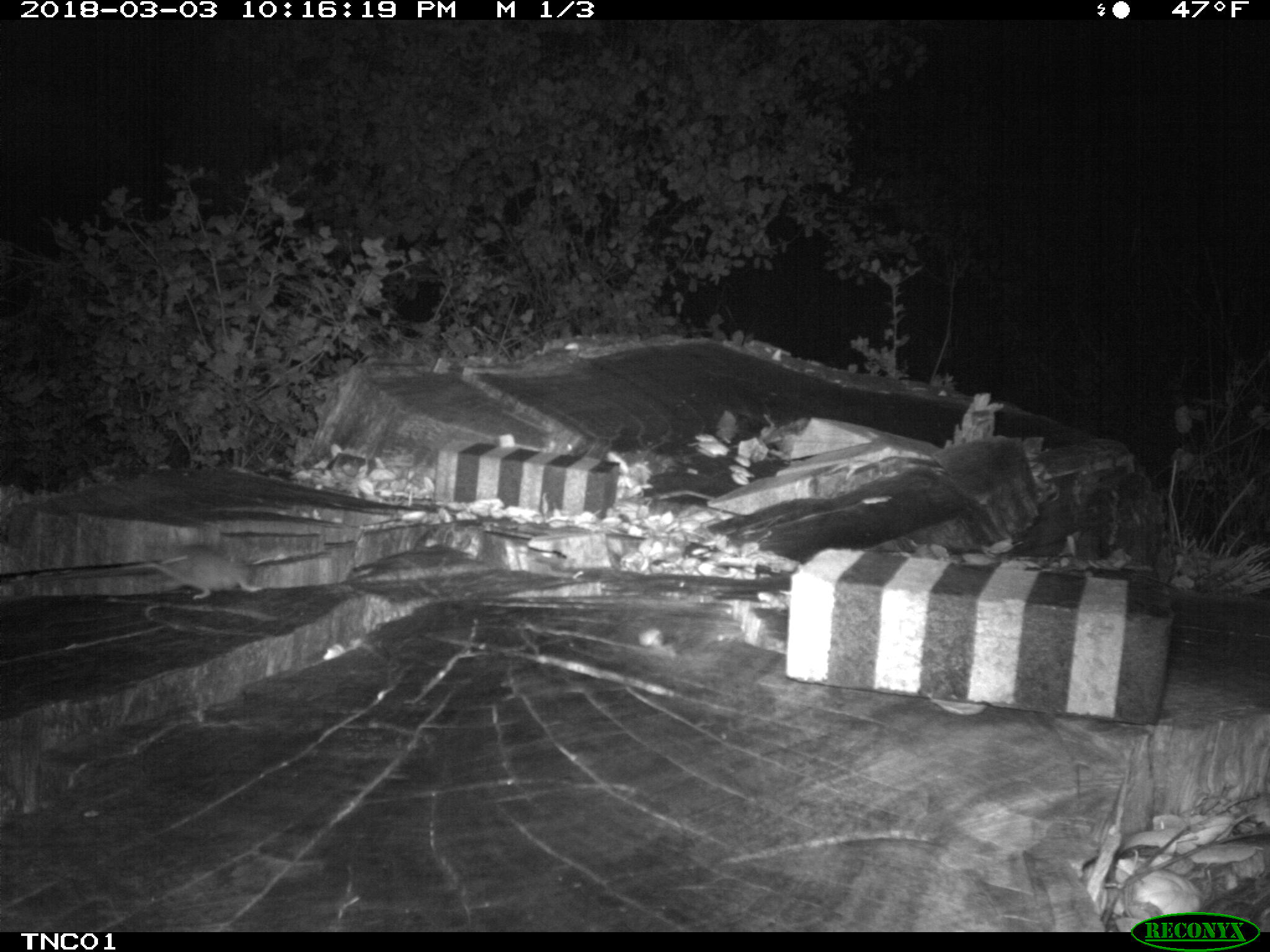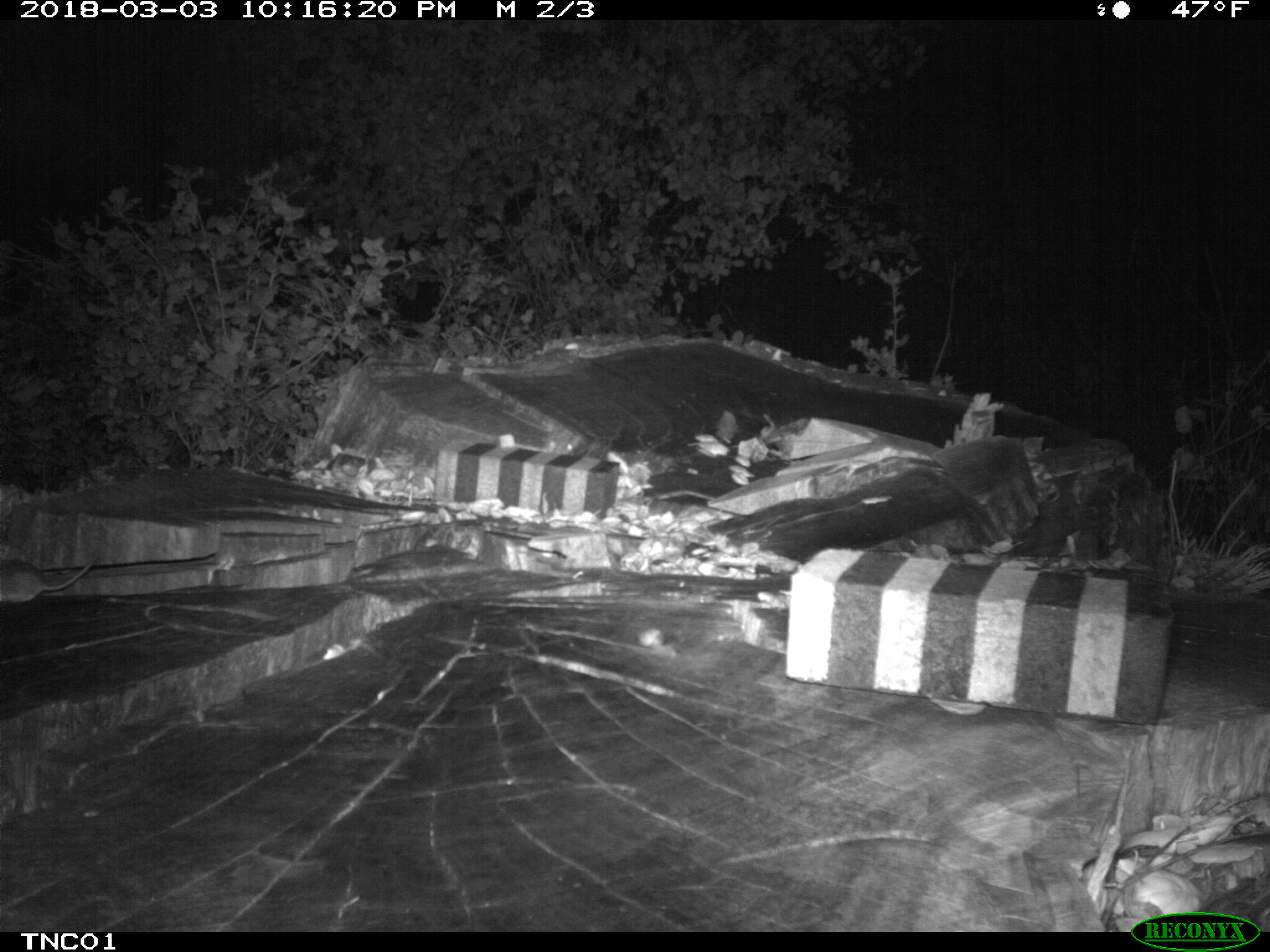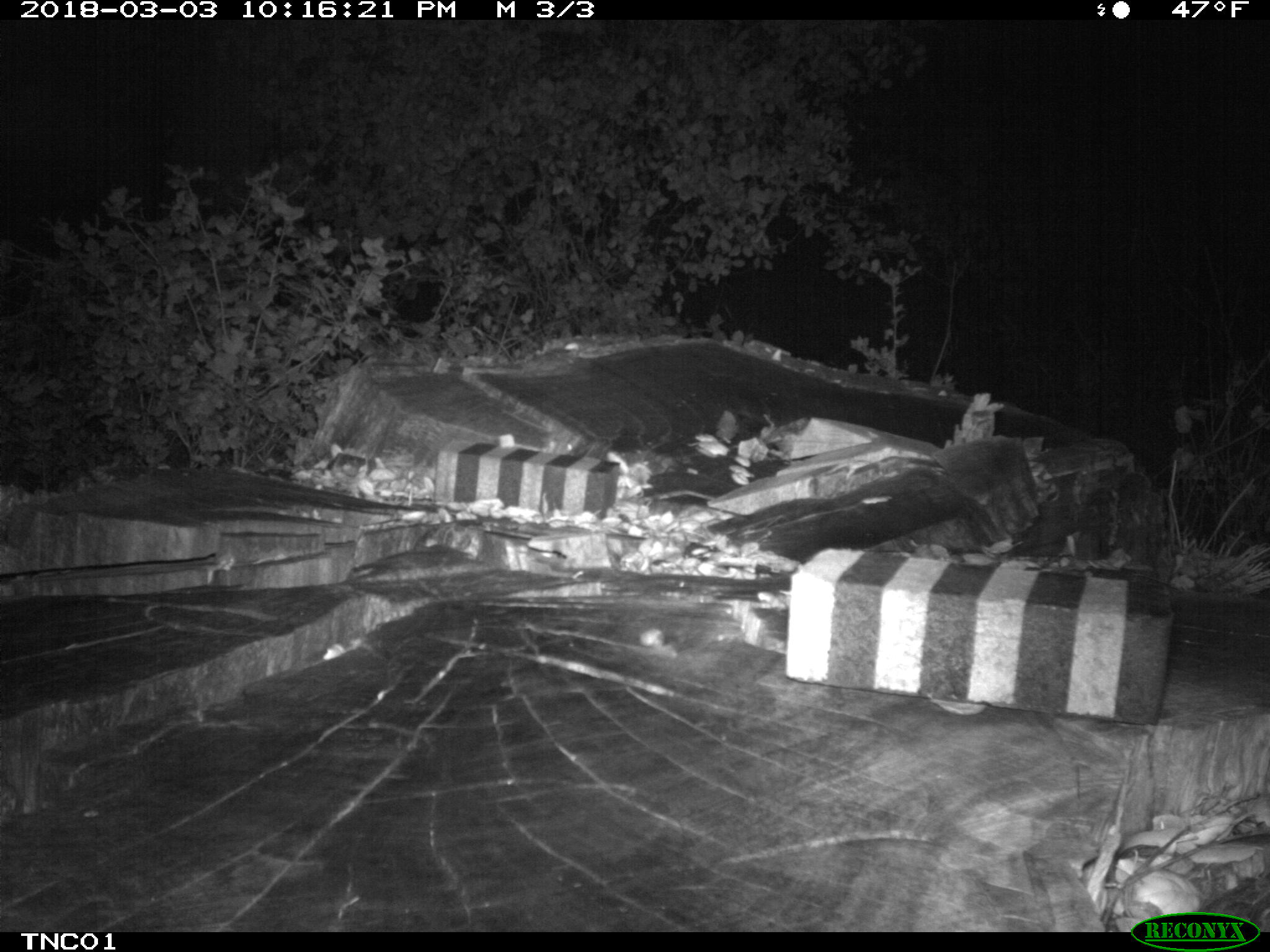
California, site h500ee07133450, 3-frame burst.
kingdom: Animalia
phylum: Chordata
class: Mammalia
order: Rodentia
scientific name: Rodentia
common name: rodent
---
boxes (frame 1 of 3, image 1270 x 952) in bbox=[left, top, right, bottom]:
rodent: bbox=[147, 543, 269, 600]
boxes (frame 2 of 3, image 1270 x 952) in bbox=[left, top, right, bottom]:
rodent: bbox=[0, 551, 99, 604]